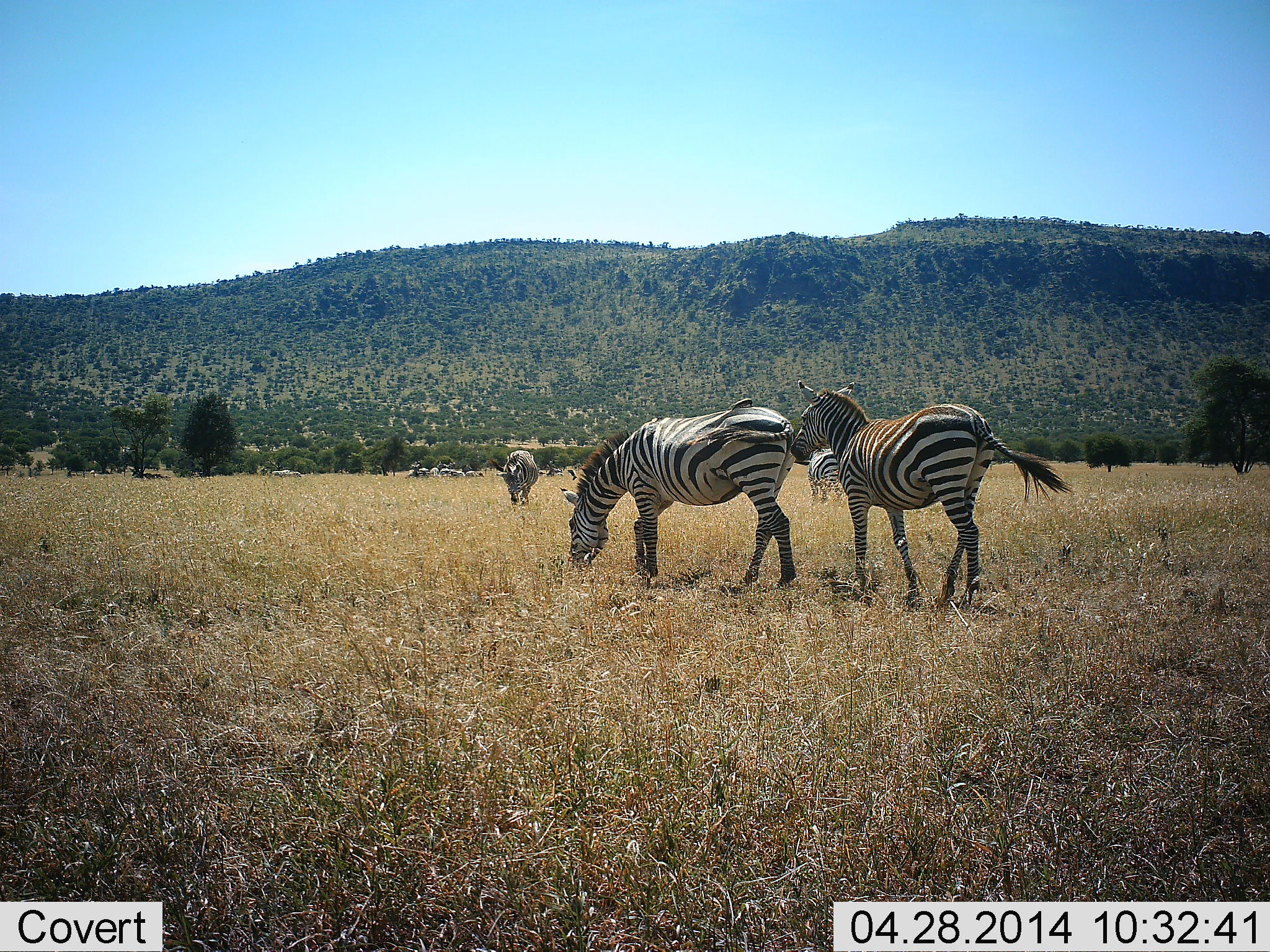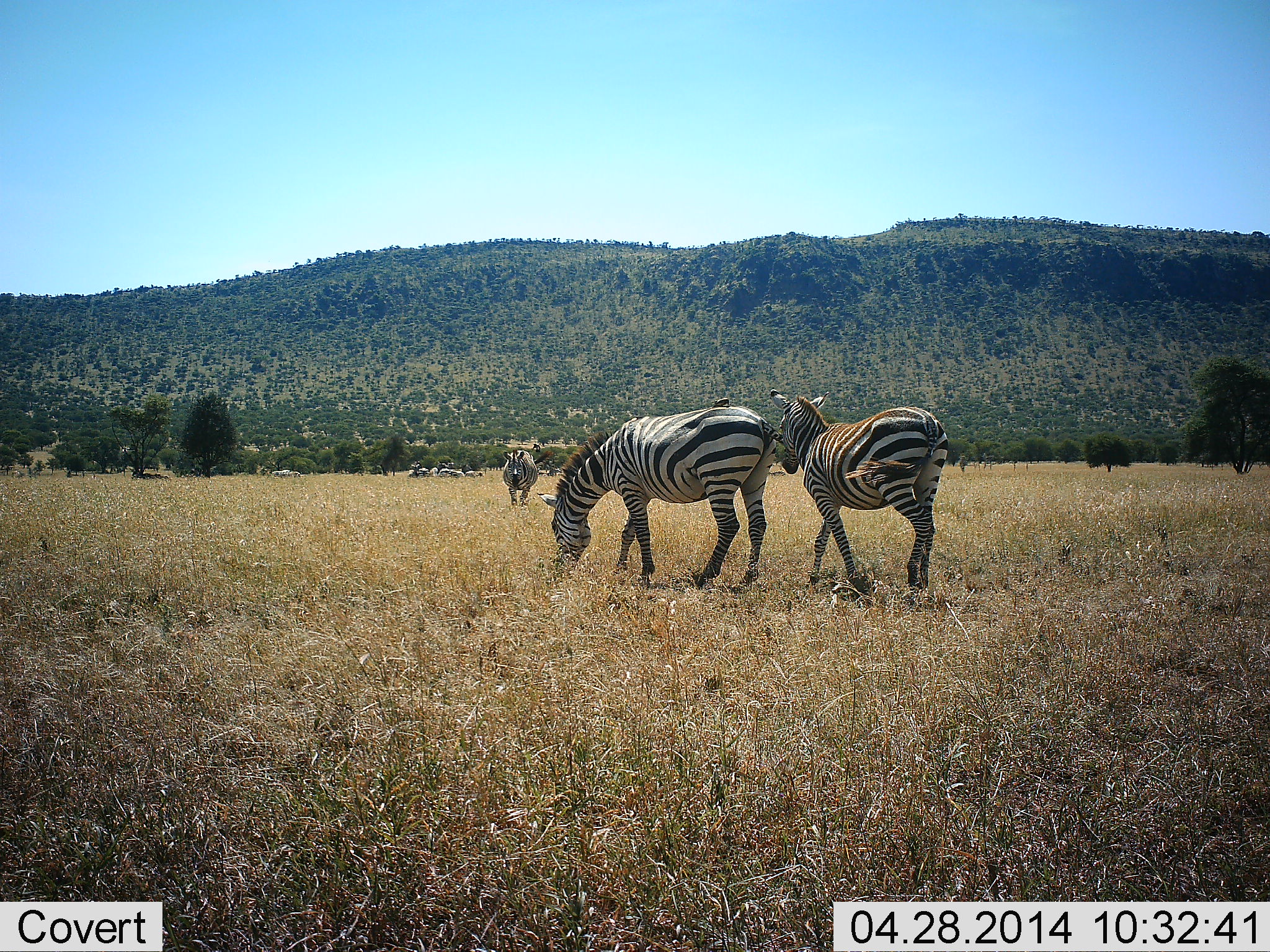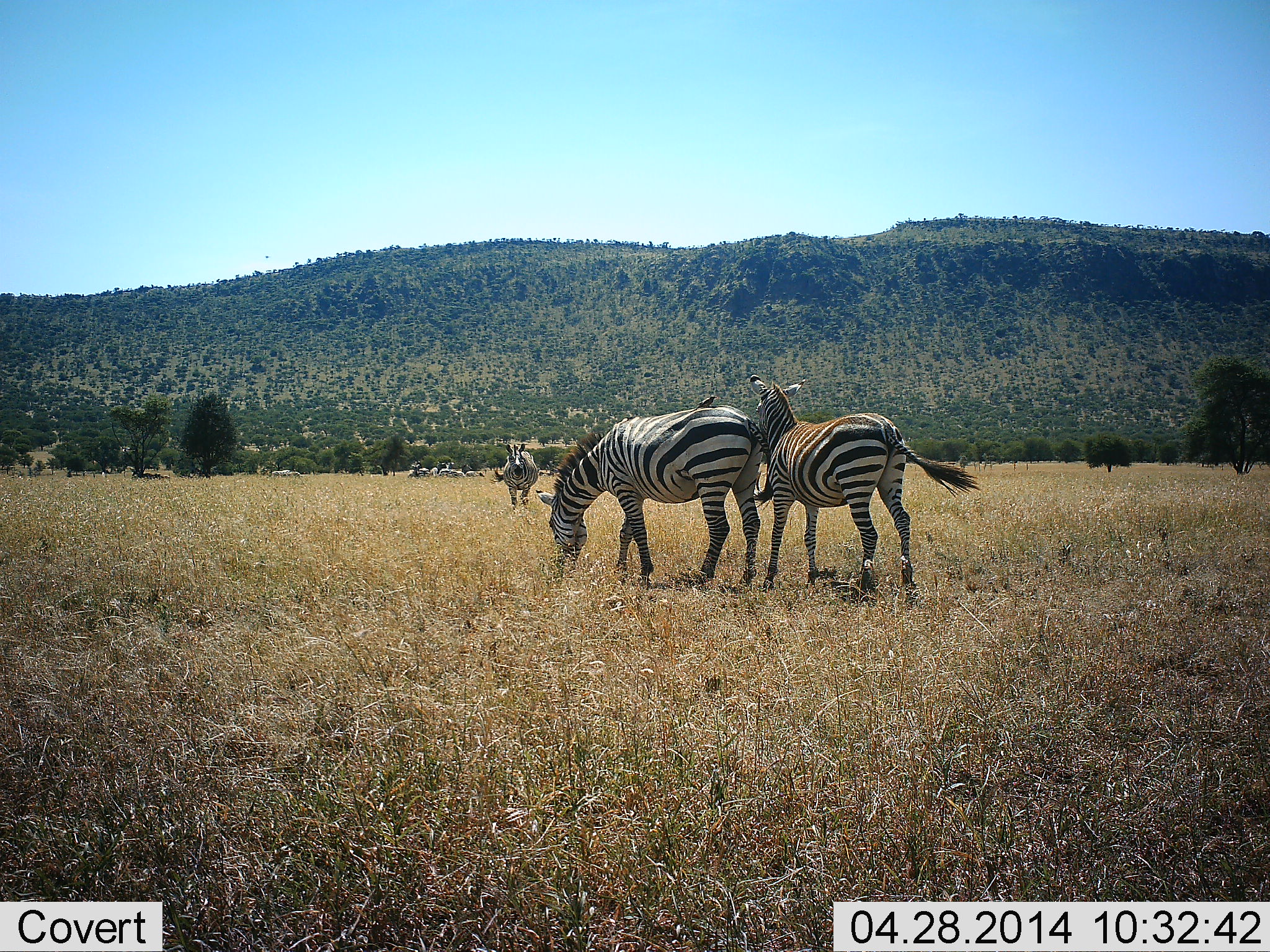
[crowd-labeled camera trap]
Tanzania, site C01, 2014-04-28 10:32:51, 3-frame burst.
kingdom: Animalia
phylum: Chordata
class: Mammalia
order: Perissodactyla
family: Equidae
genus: Equus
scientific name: Equus quagga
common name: plains zebra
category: zebra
Zebra (plains zebra) (Equus quagga), count 3. Behavior (volunteer vote fractions): standing 45%, resting 9%, moving 36%, interacting 9%. Young present (vote fraction): 0%. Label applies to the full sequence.